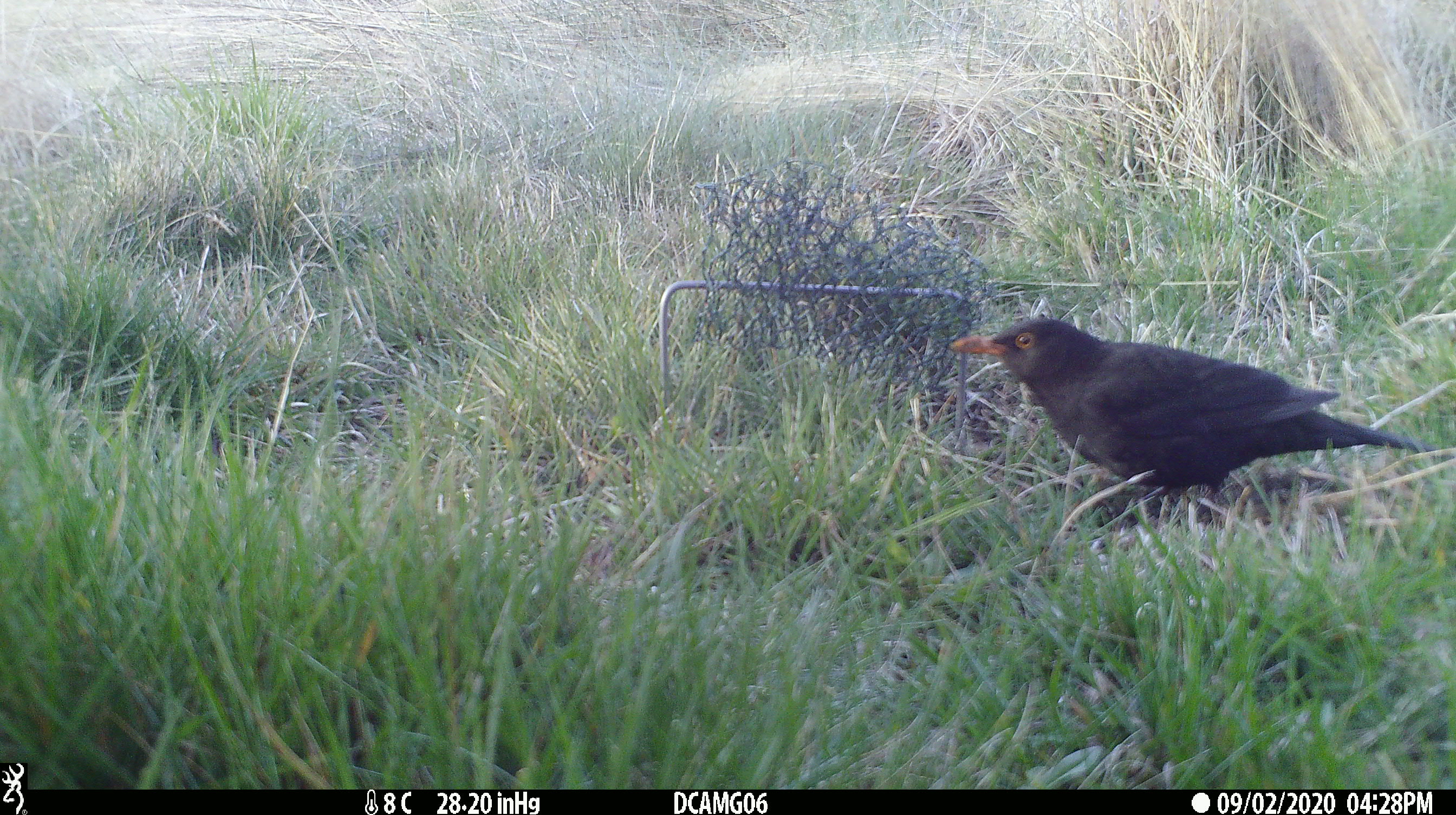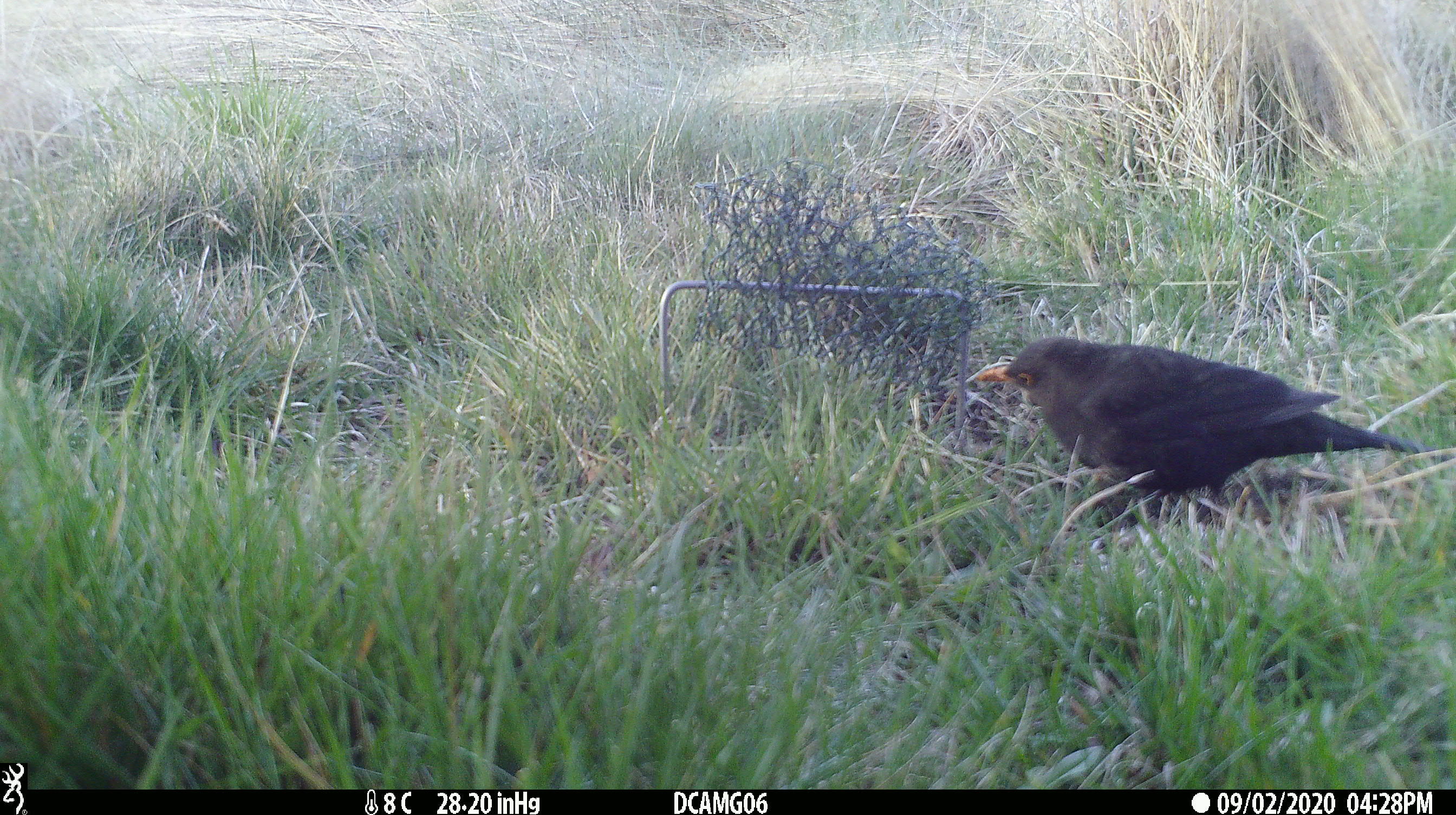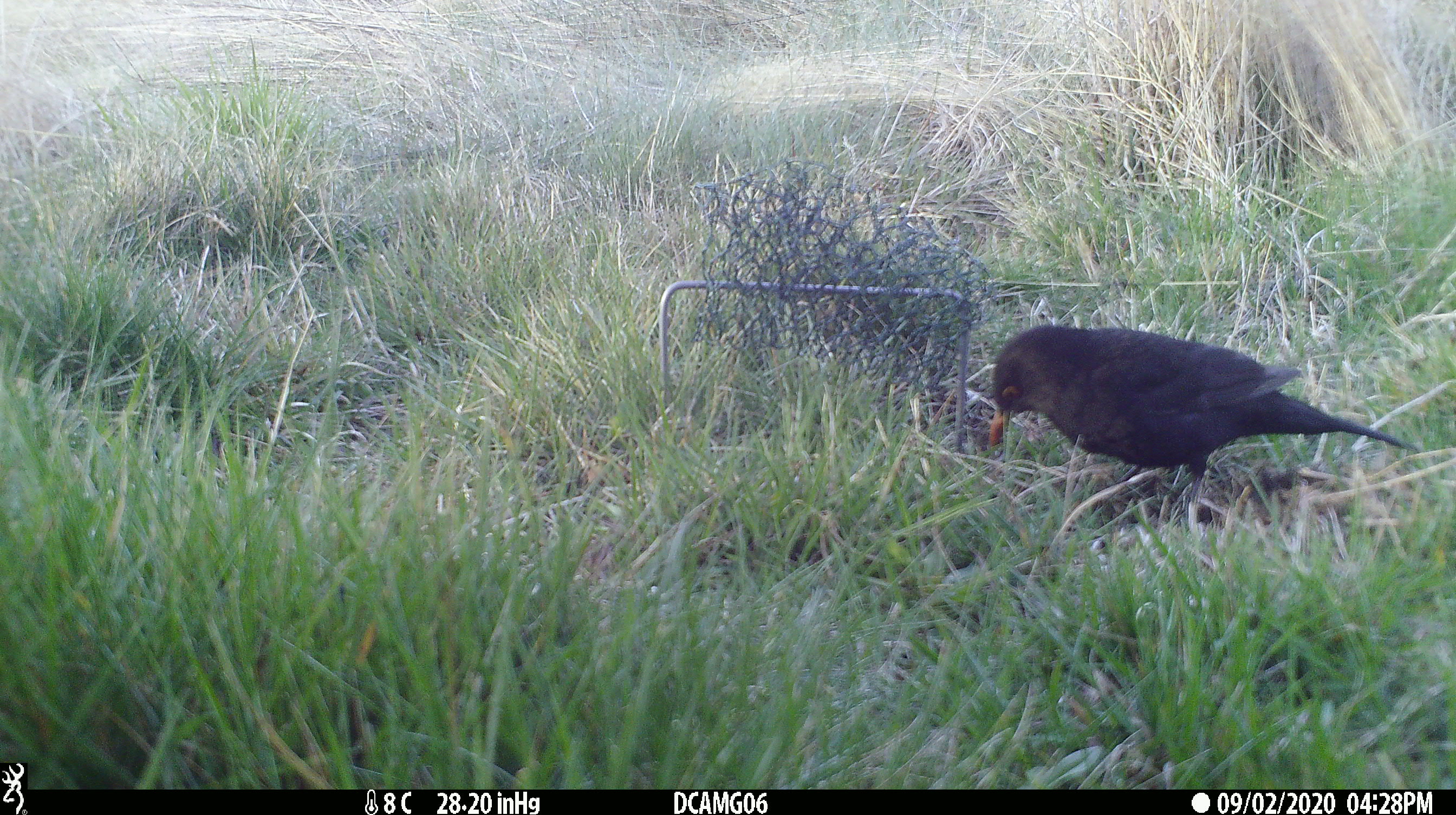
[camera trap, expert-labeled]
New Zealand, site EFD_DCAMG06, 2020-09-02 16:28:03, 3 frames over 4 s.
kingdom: Animalia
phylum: Chordata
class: Aves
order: Passeriformes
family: Turdidae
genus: Turdus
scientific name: Turdus merula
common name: eurasian blackbird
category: blackbird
Blackbird (eurasian blackbird) (Turdus merula).